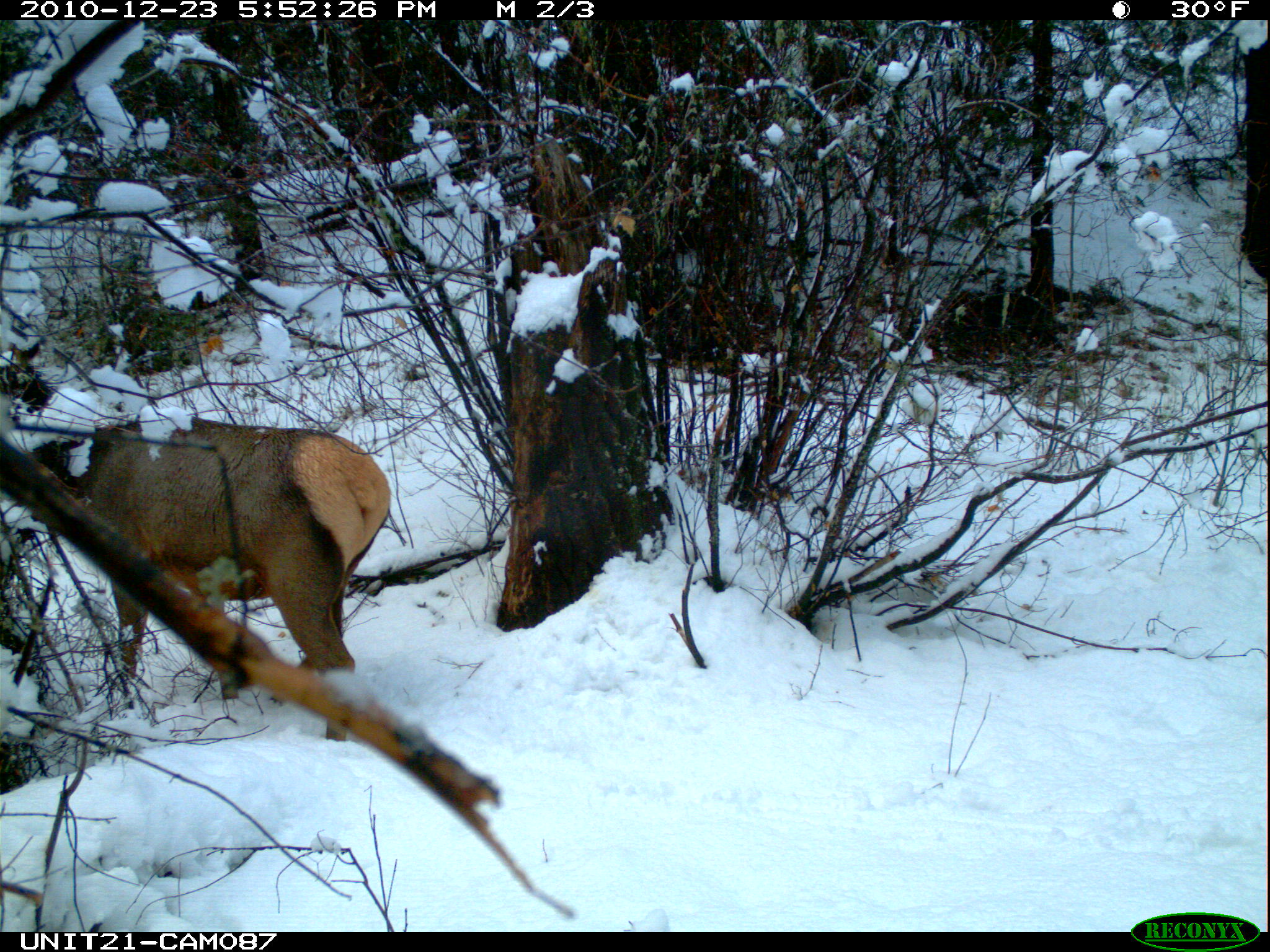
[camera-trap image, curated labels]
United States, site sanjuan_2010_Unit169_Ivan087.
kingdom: Animalia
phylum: Chordata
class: Mammalia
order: Artiodactyla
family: Cervidae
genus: Cervus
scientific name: Cervus elaphus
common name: red deer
Cervus elaphus (red deer).